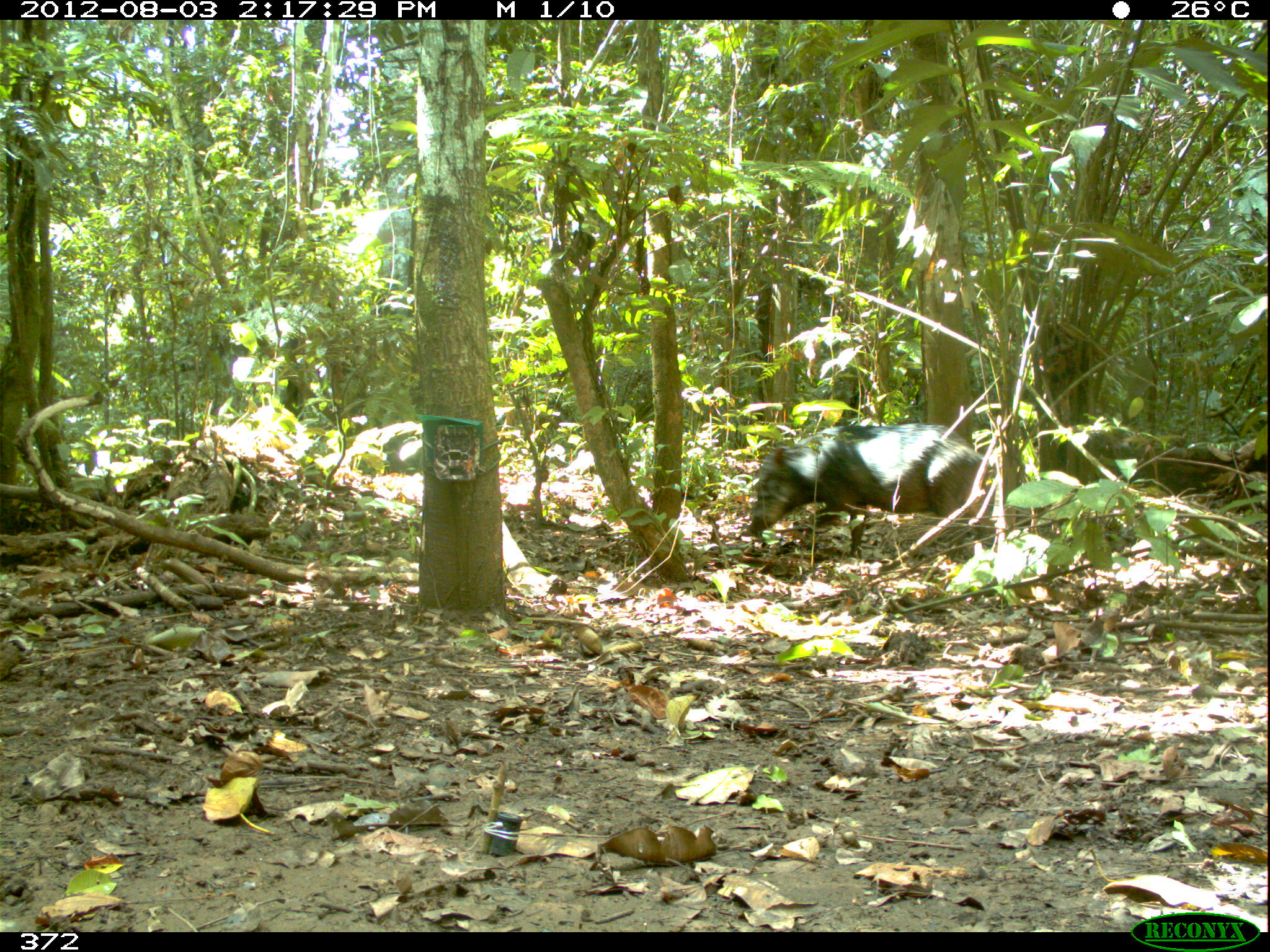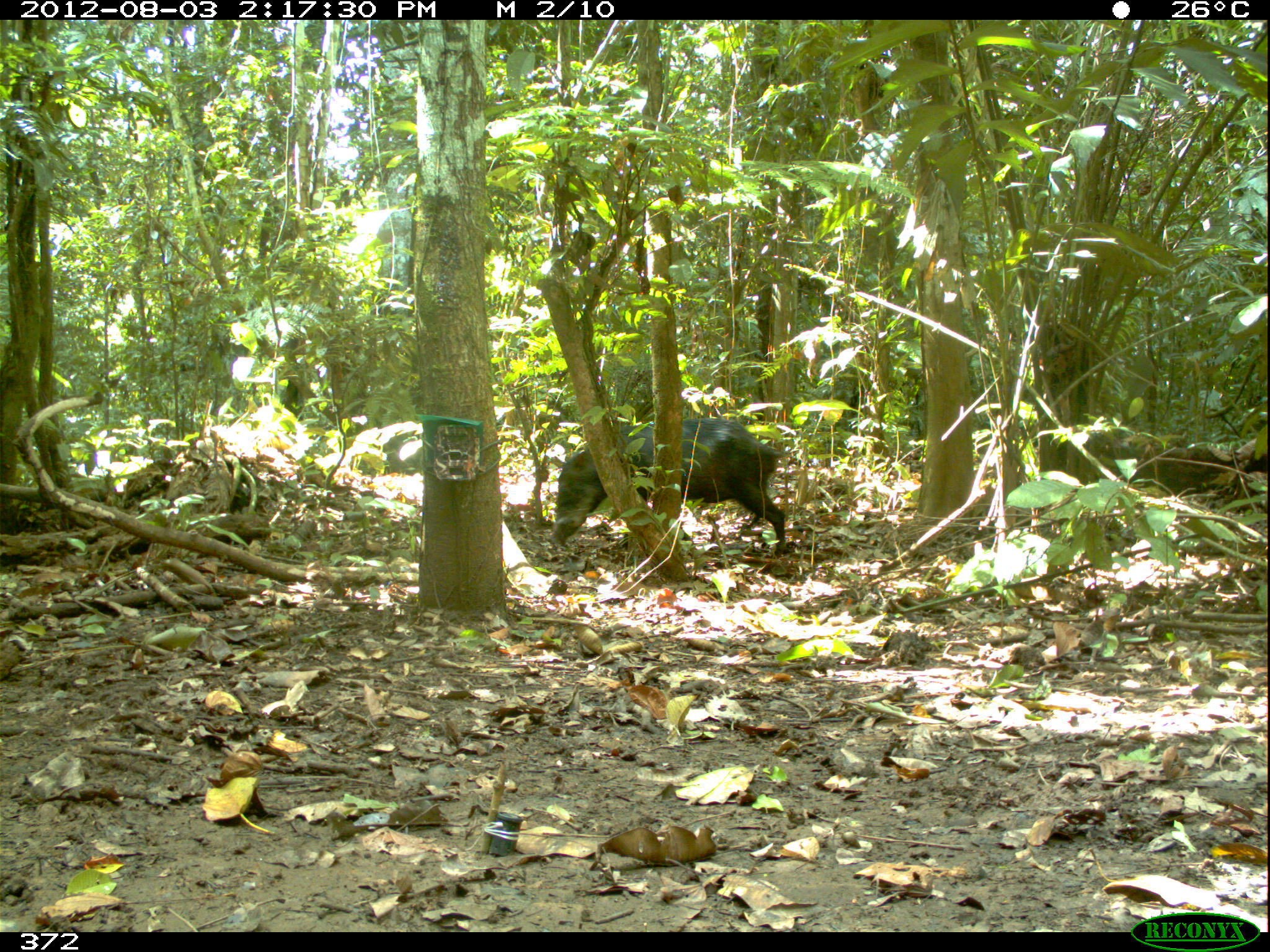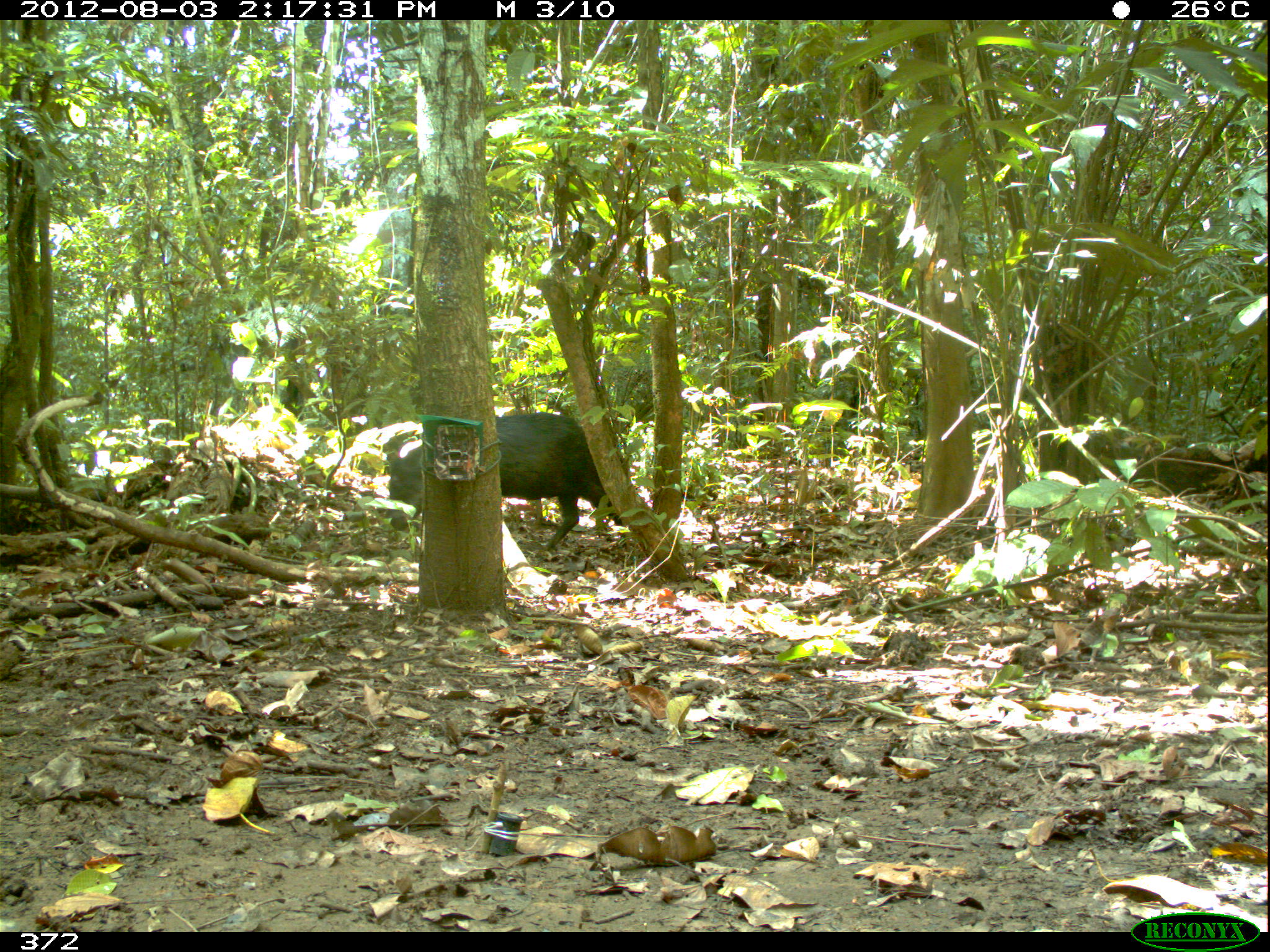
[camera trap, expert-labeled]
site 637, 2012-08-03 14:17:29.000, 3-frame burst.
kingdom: Animalia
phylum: Chordata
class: Mammalia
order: Artiodactyla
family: Tayassuidae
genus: Tayassu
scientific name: Tayassu pecari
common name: white-lipped peccary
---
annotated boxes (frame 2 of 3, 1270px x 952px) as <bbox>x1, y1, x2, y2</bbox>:
tayassu pecari: <bbox>551, 417, 786, 558</bbox>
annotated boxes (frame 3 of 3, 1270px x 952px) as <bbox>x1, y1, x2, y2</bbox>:
tayassu pecari: <bbox>382, 410, 628, 552</bbox>